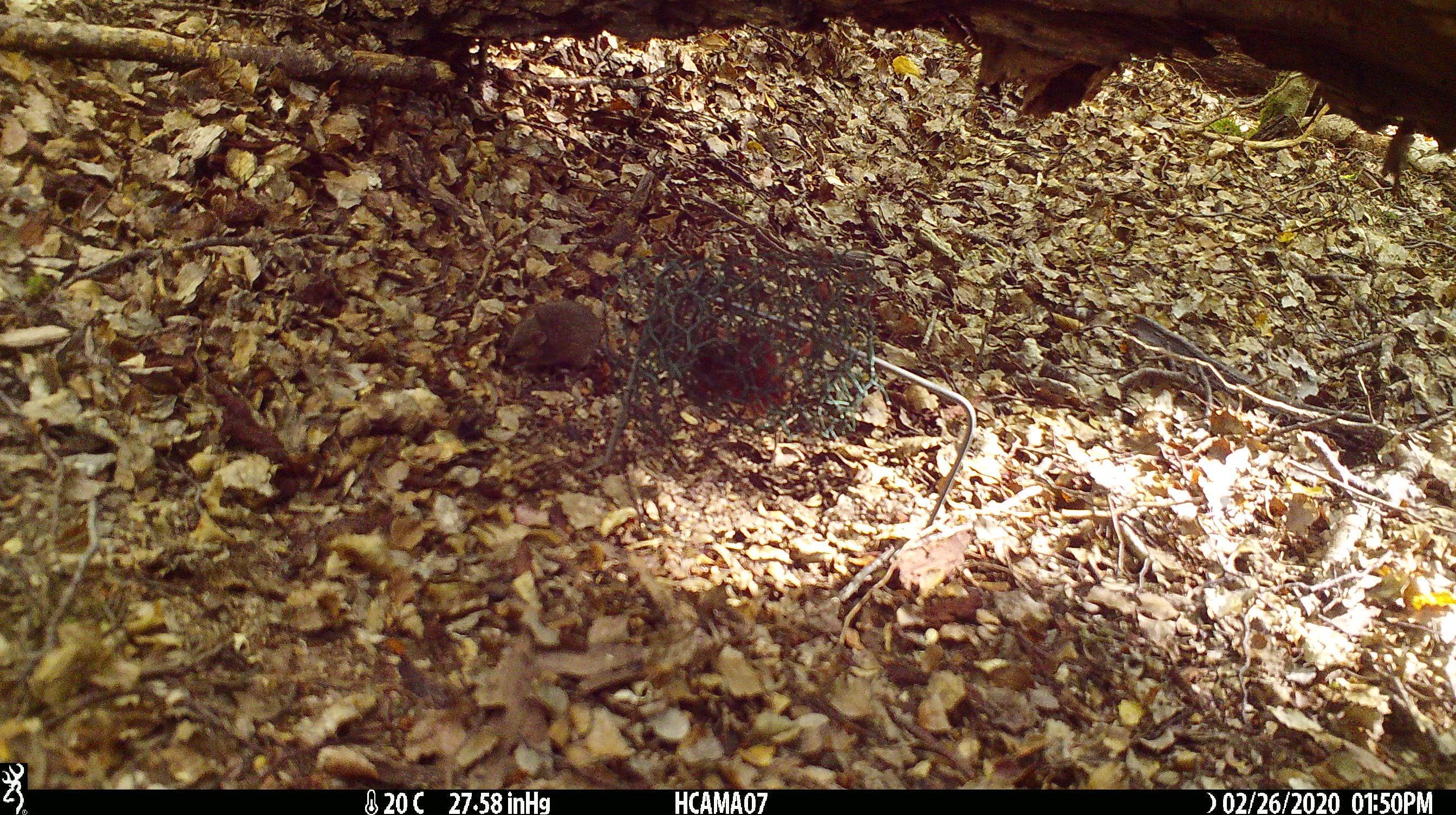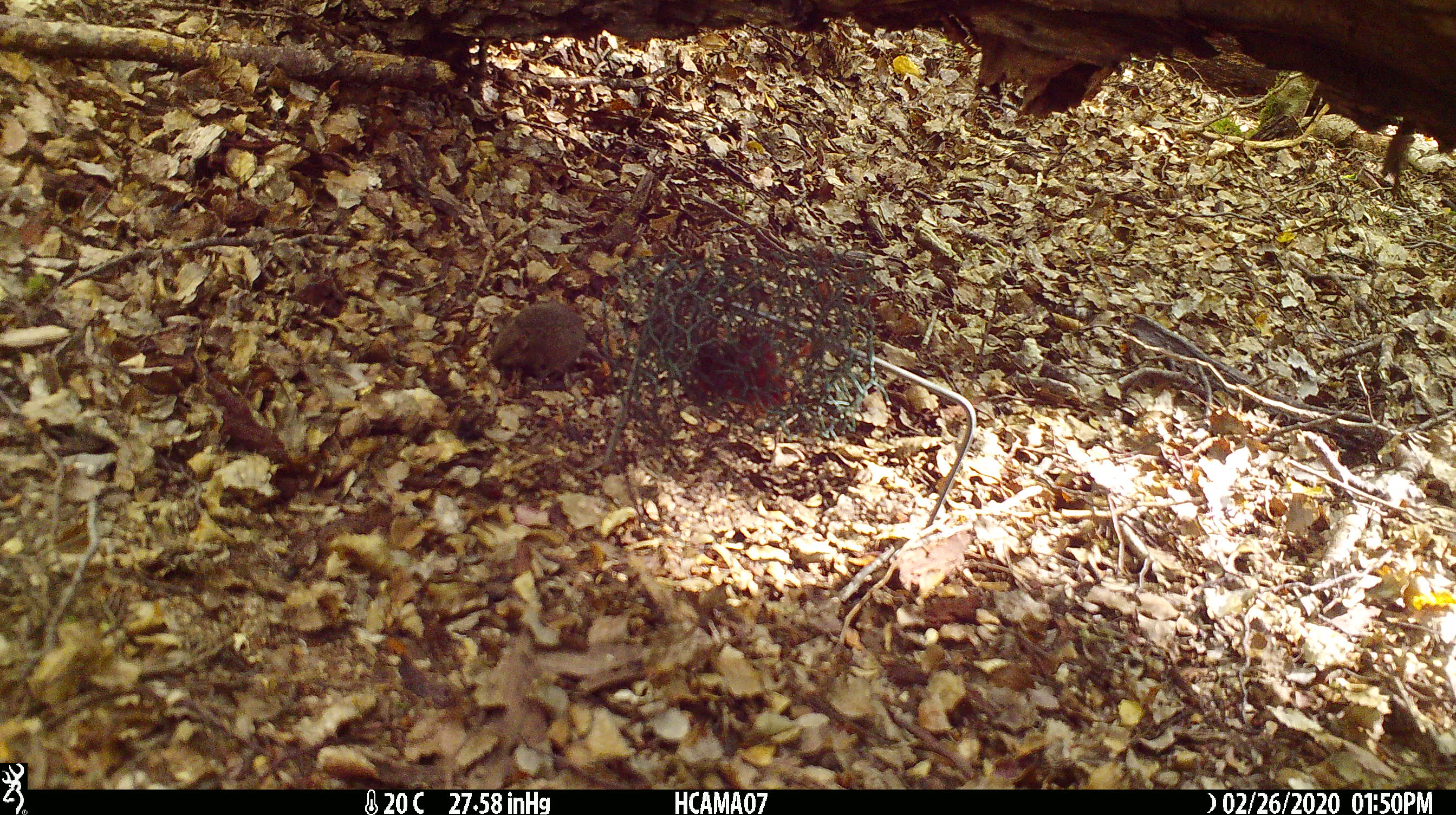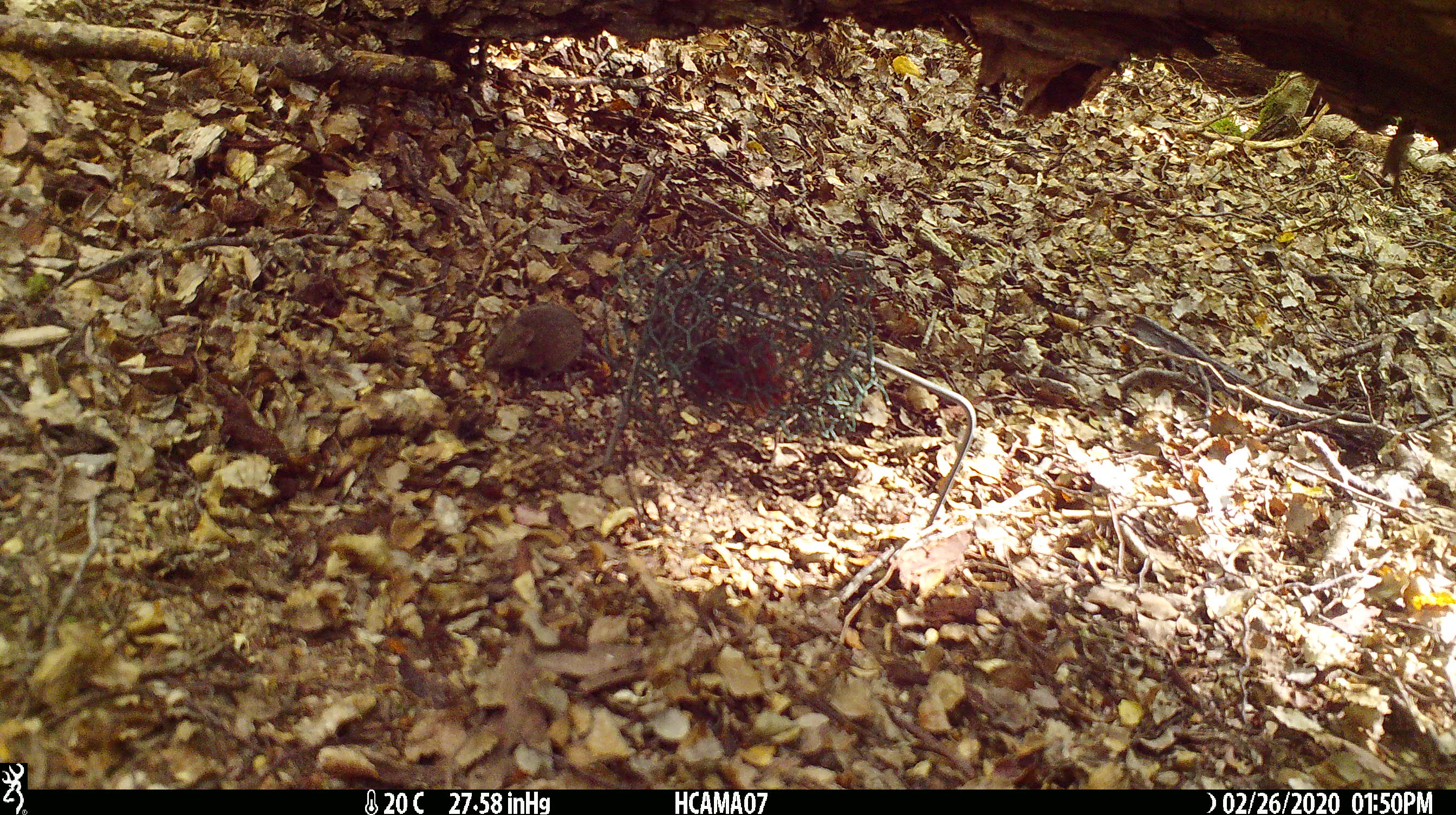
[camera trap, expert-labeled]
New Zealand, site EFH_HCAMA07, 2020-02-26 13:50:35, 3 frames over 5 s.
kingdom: Animalia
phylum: Chordata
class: Mammalia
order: Rodentia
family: Muridae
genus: Mus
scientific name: Mus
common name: mouse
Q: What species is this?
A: Mouse (Mus).